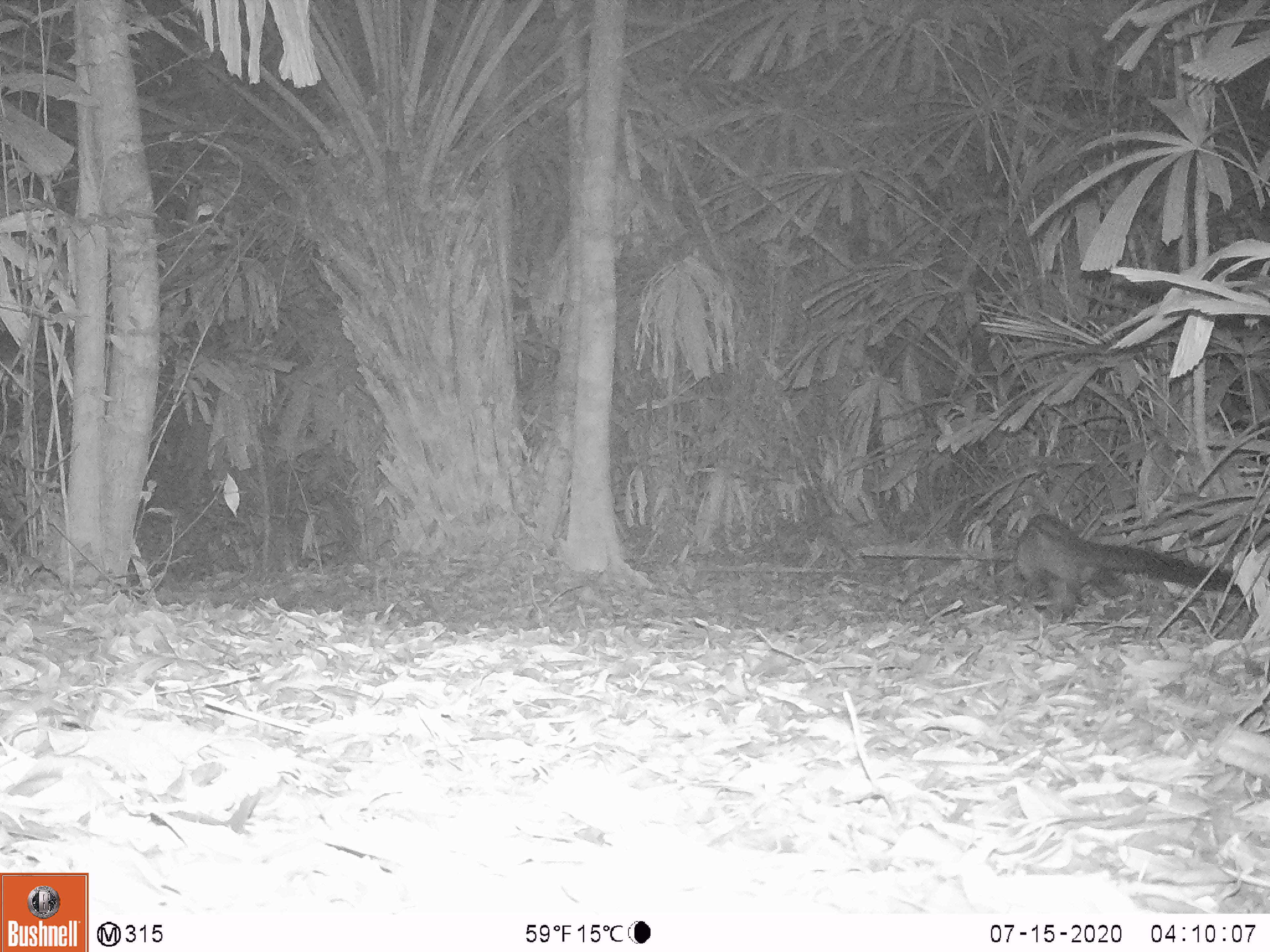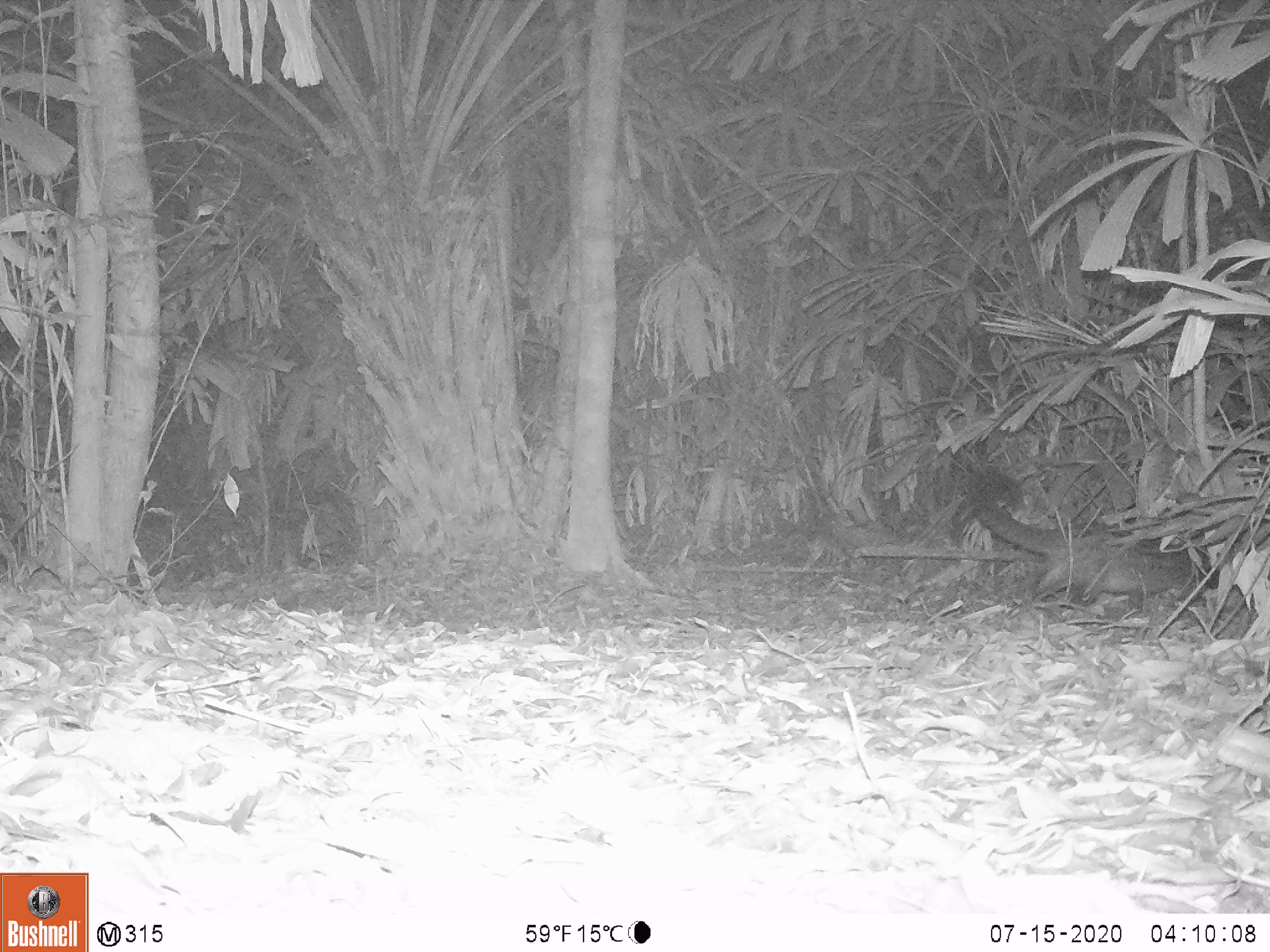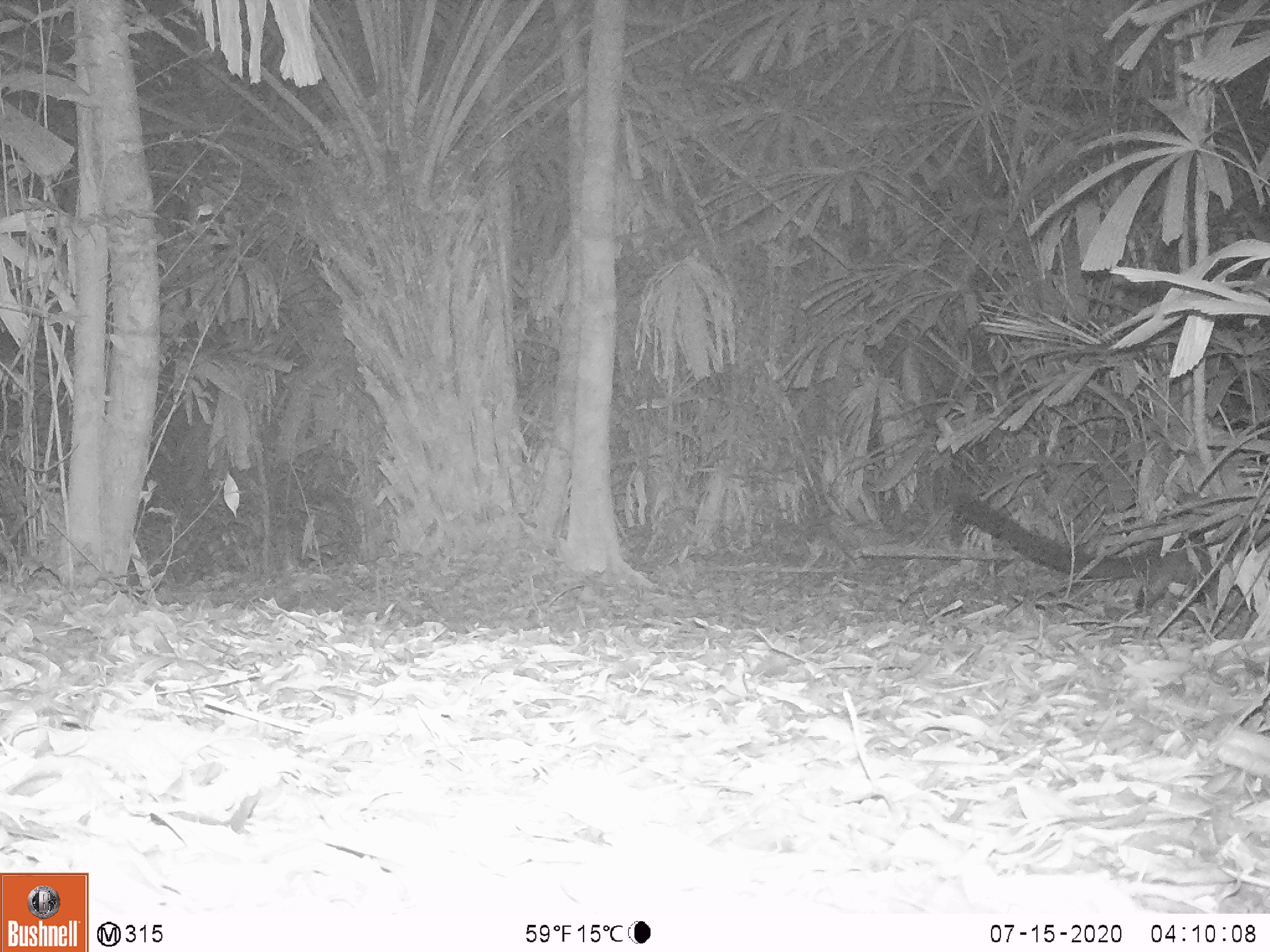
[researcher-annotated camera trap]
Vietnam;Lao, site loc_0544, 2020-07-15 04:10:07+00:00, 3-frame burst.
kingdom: Animalia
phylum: Chordata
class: Mammalia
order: Carnivora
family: Viverridae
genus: Paradoxurus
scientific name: Paradoxurus hermaphroditus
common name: common palm civet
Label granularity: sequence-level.